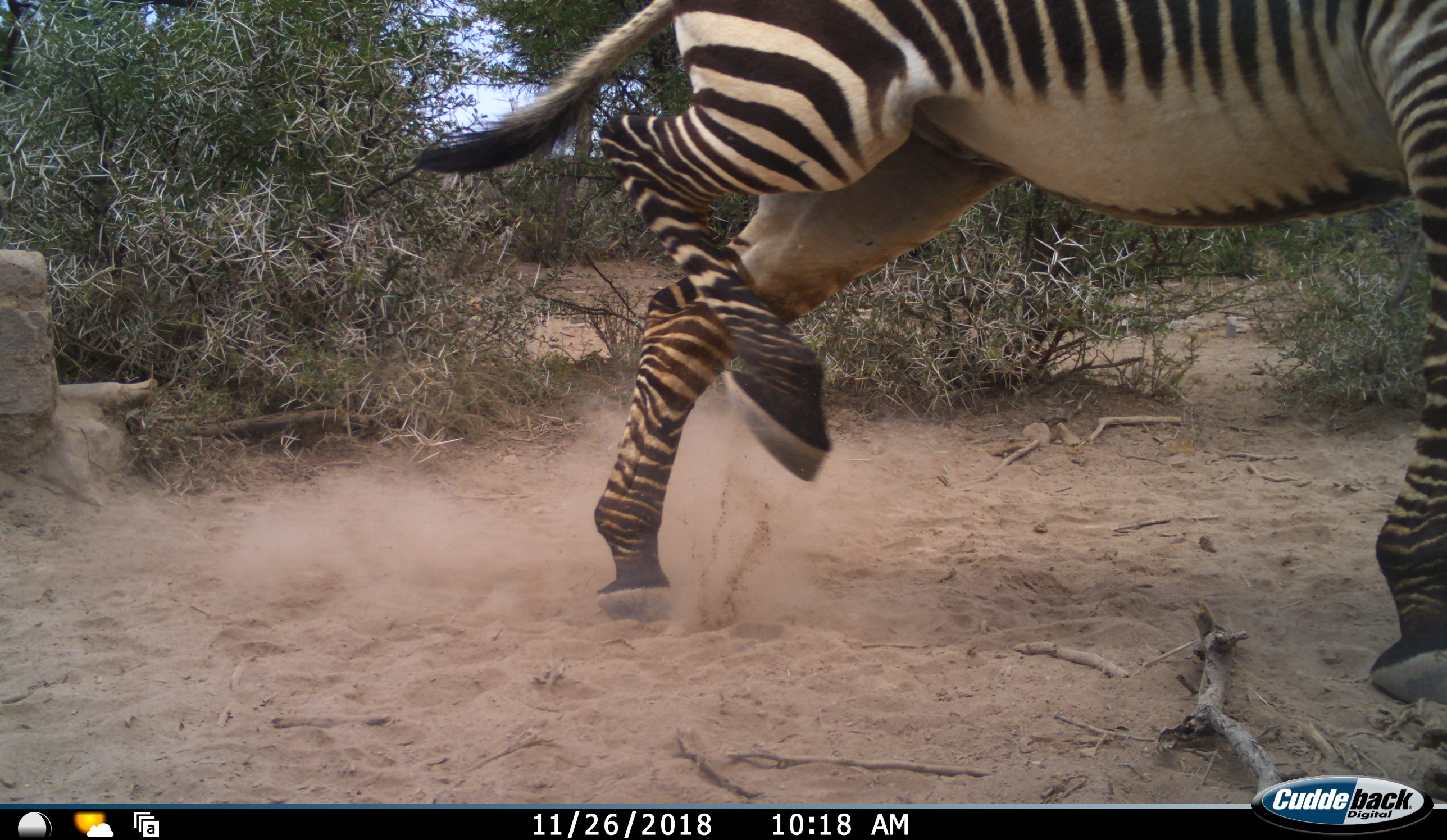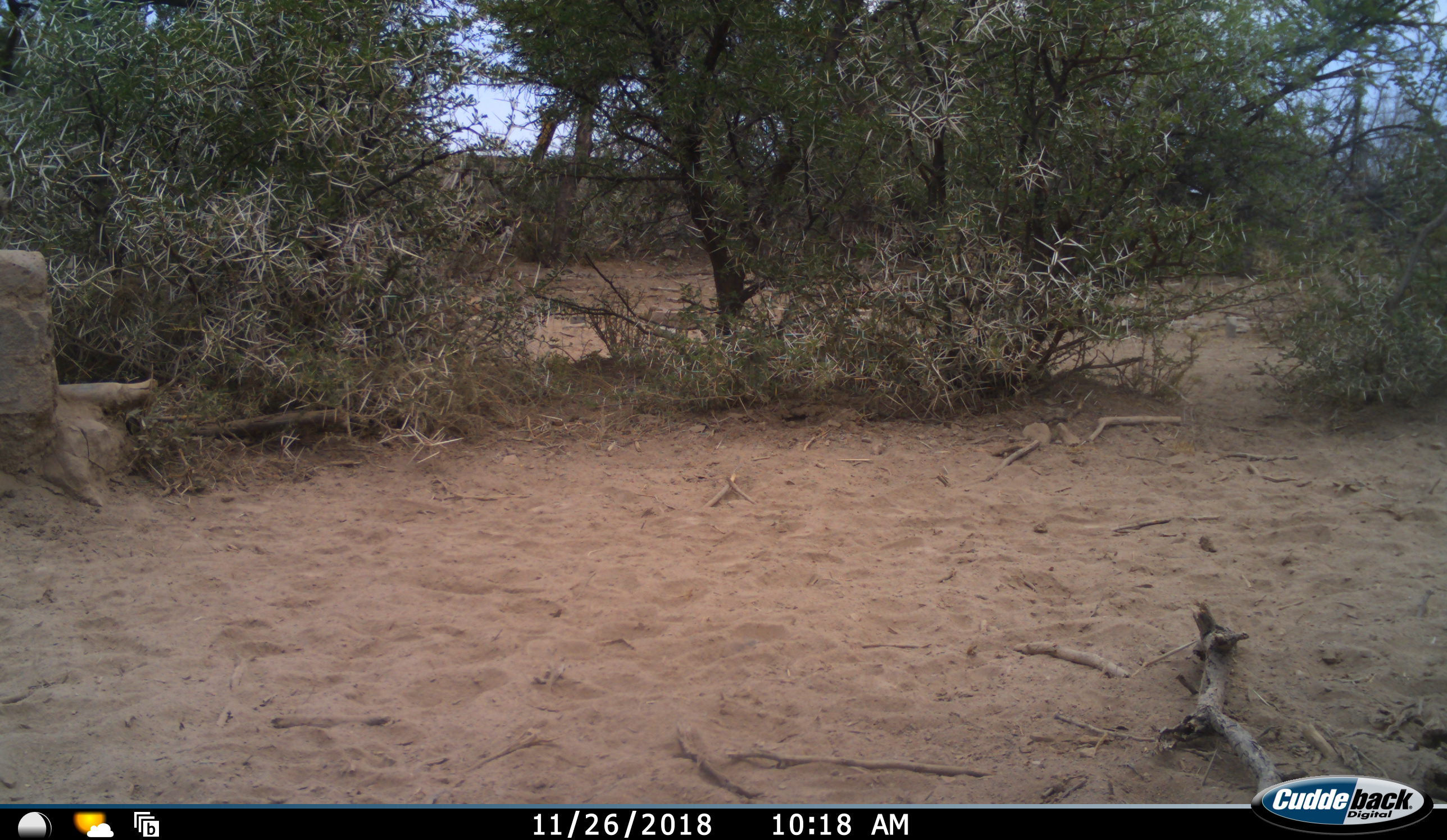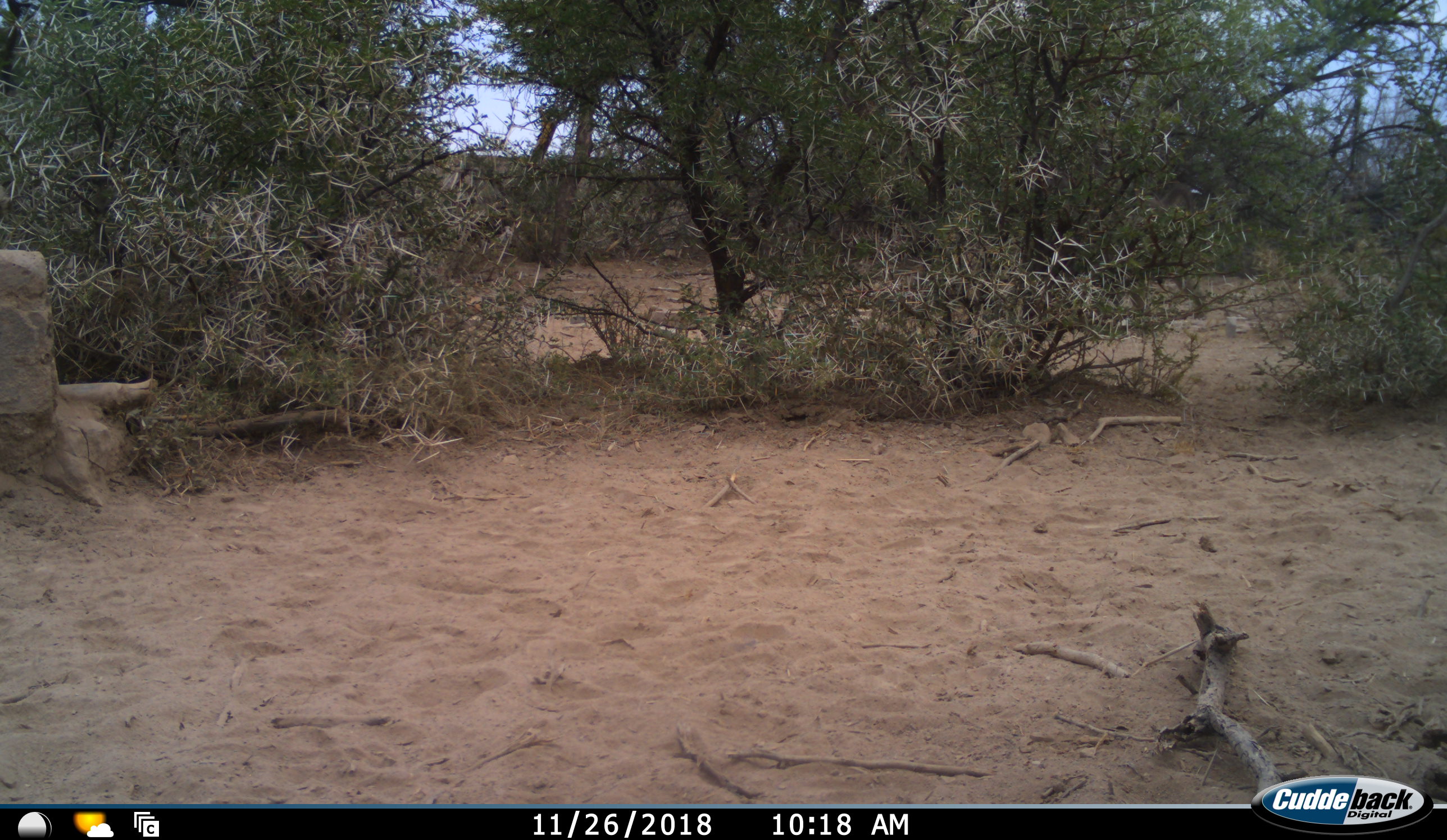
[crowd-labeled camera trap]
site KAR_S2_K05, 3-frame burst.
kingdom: Animalia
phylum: Chordata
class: Mammalia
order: Perissodactyla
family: Equidae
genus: Equus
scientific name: Equus zebra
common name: mountain zebra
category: zebramountain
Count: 1.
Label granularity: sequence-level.